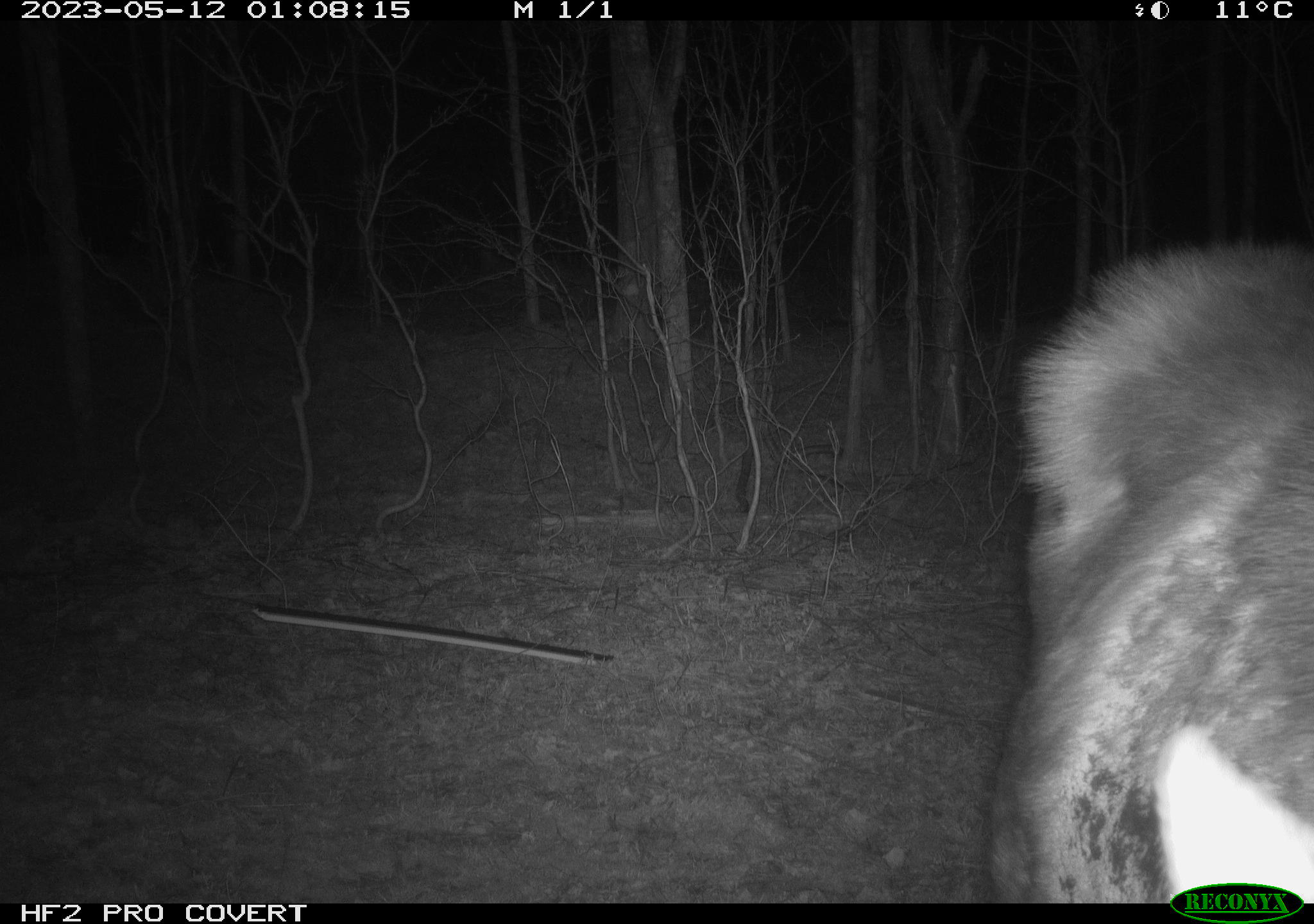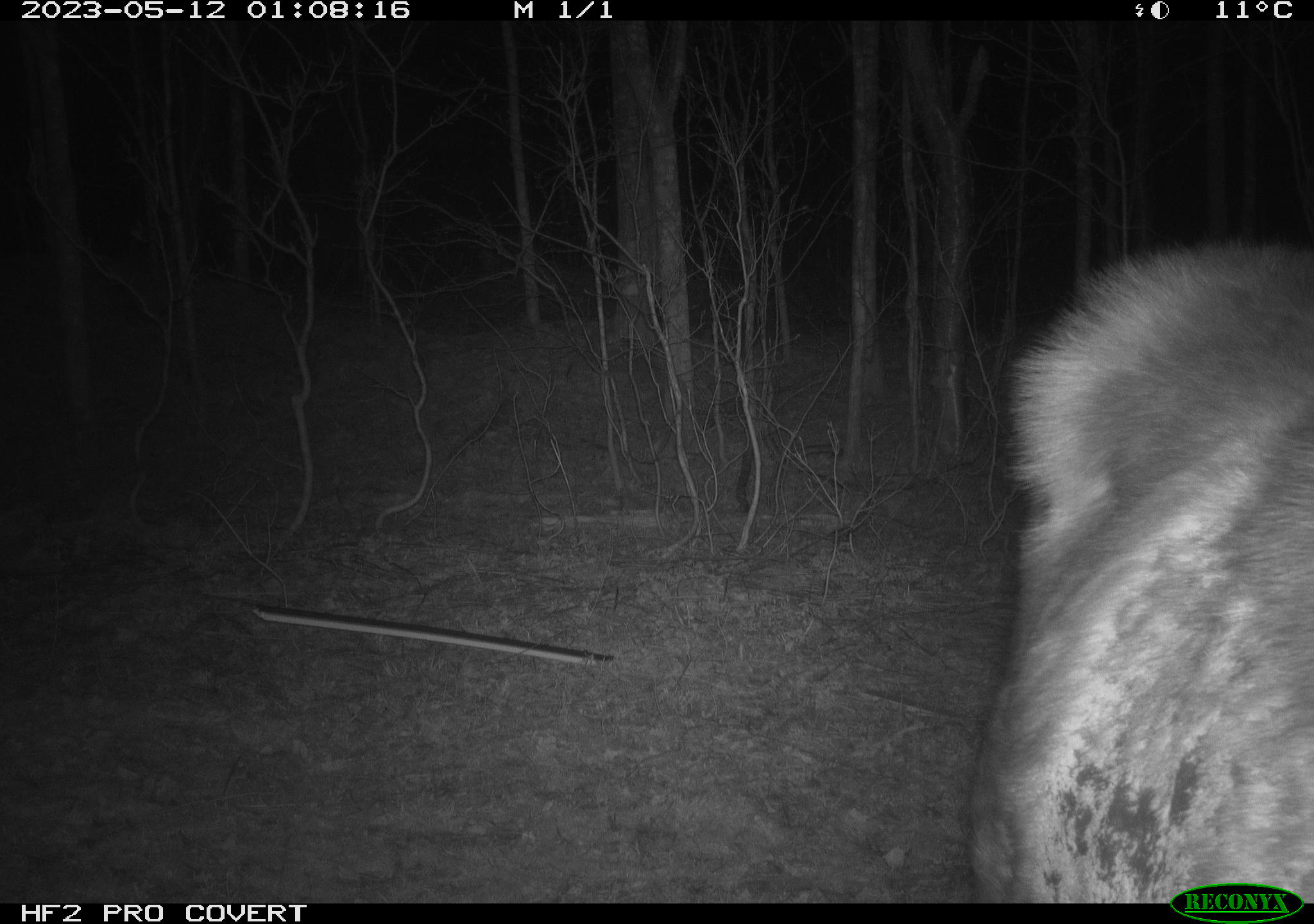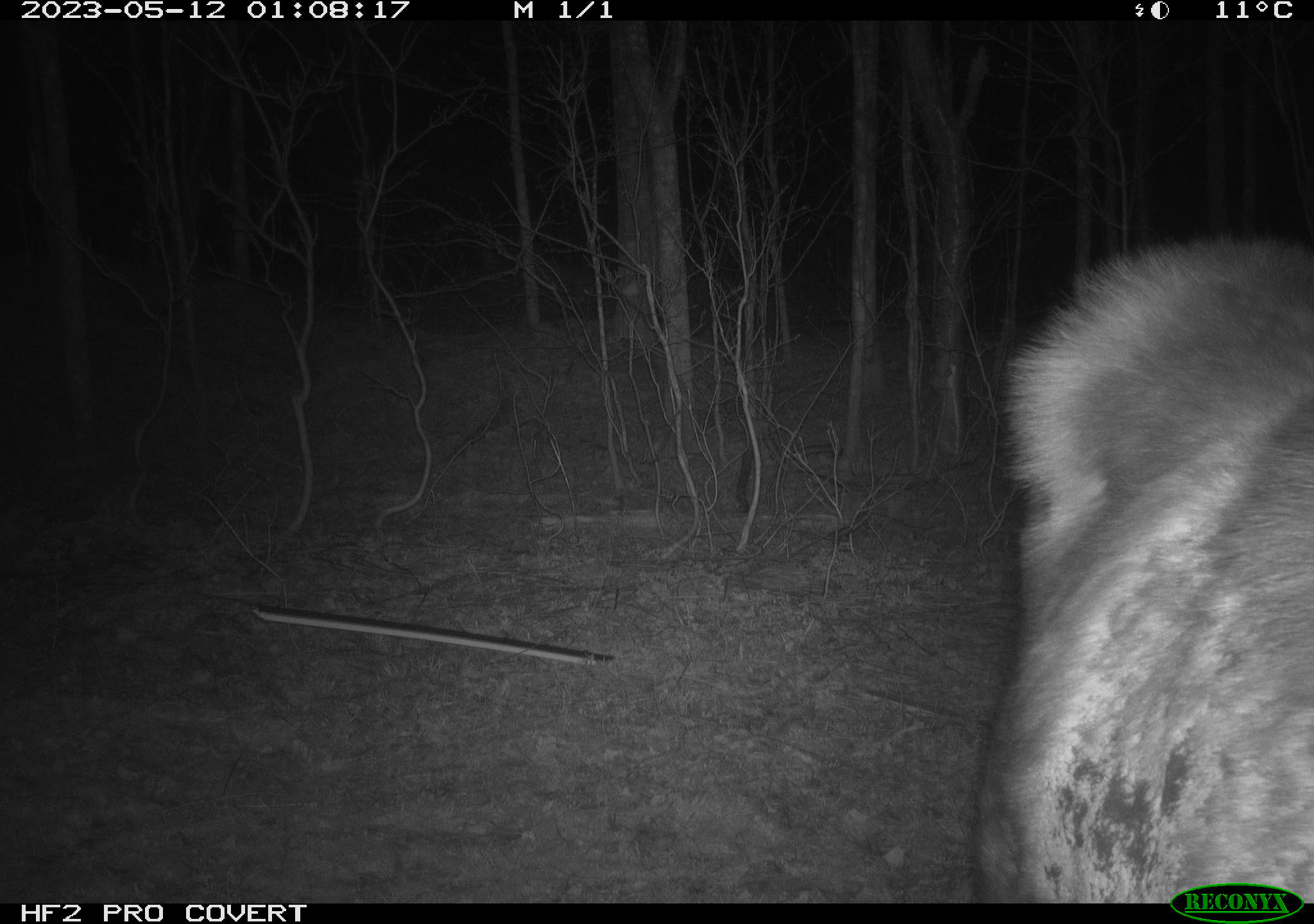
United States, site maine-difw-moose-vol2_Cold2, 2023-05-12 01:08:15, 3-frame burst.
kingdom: Animalia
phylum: Chordata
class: Mammalia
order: Artiodactyla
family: Cervidae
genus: Alces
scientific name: Alces alces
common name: moose